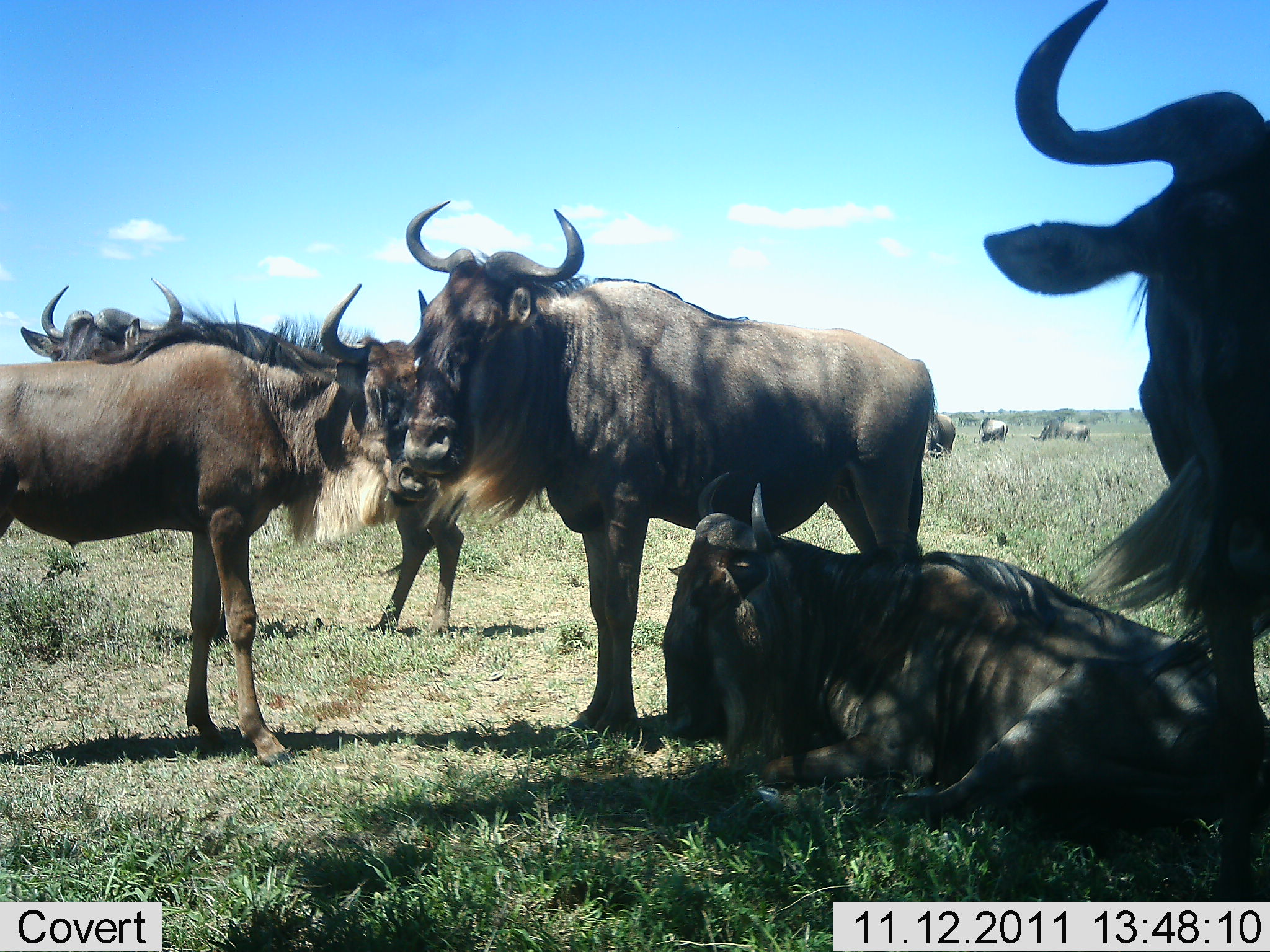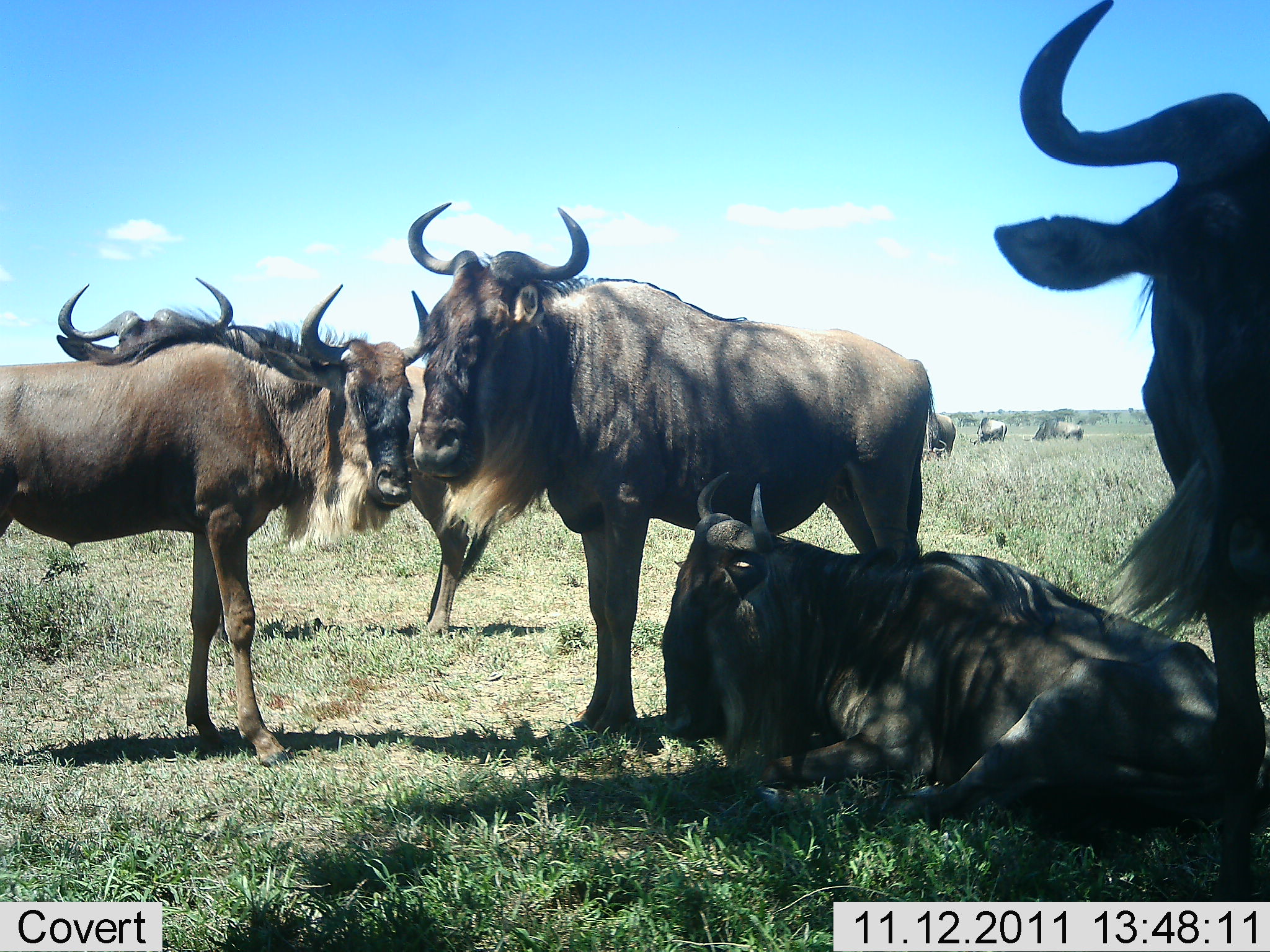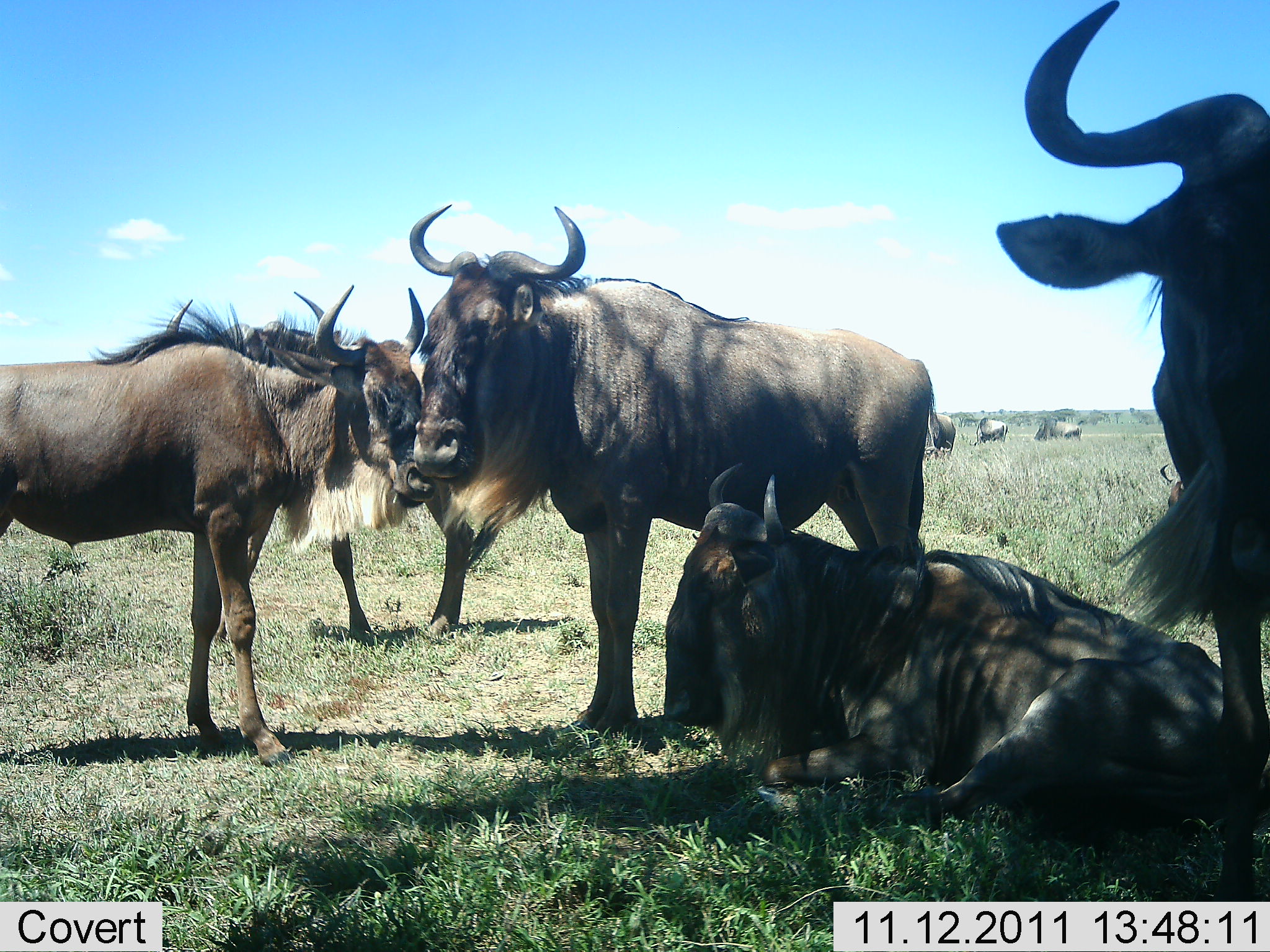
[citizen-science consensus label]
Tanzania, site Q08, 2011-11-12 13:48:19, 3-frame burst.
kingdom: Animalia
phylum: Chordata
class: Mammalia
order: Artiodactyla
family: Bovidae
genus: Connochaetes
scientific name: Connochaetes taurinus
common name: blue wildebeest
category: wildebeest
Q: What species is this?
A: Wildebeest (blue wildebeest) (Connochaetes taurinus).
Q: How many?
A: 8.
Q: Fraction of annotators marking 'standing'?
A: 100%.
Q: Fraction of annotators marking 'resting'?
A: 92%.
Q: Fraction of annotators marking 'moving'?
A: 23%.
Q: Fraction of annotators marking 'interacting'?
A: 8%.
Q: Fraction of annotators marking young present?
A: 8%.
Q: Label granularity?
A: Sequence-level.